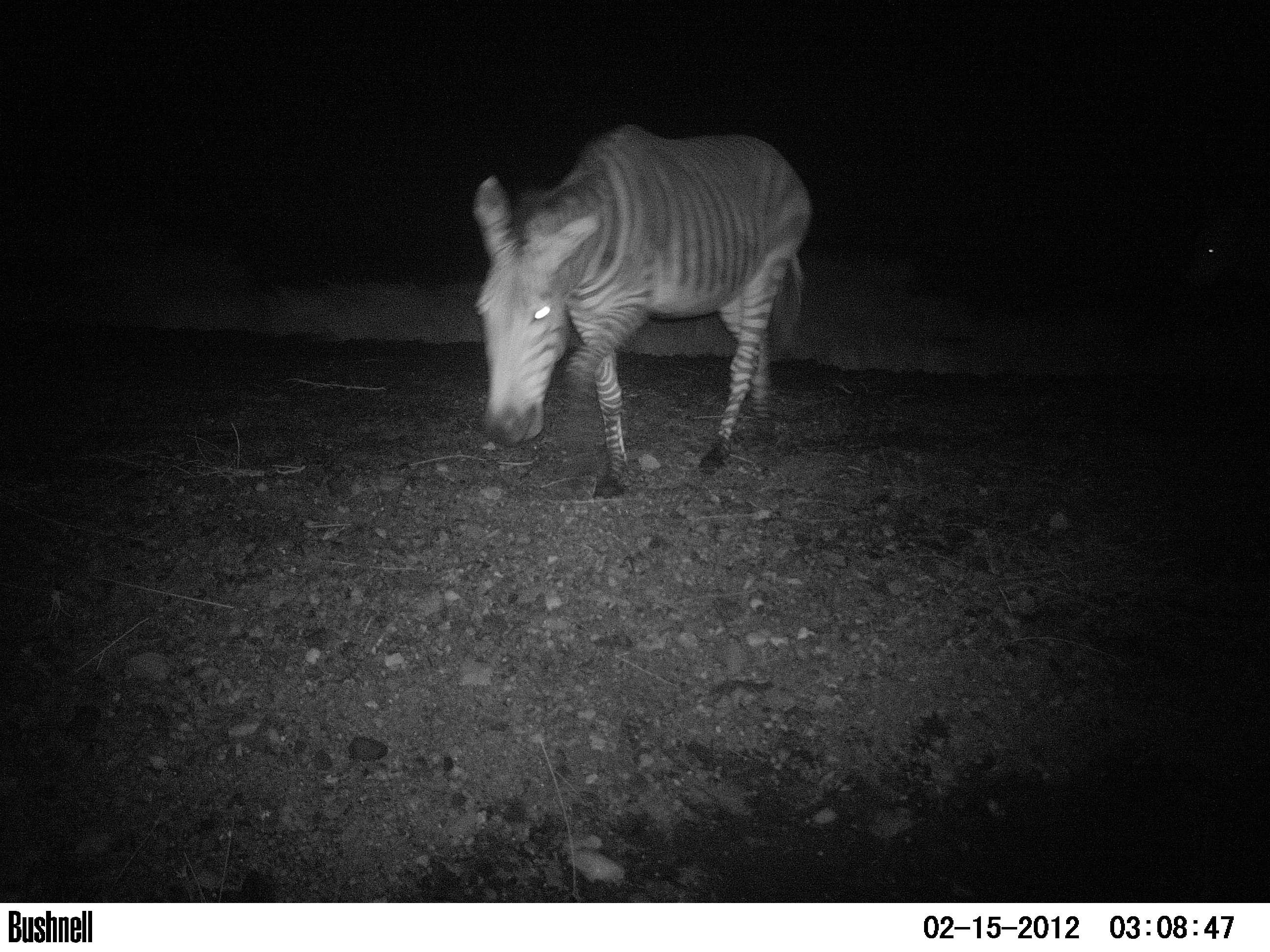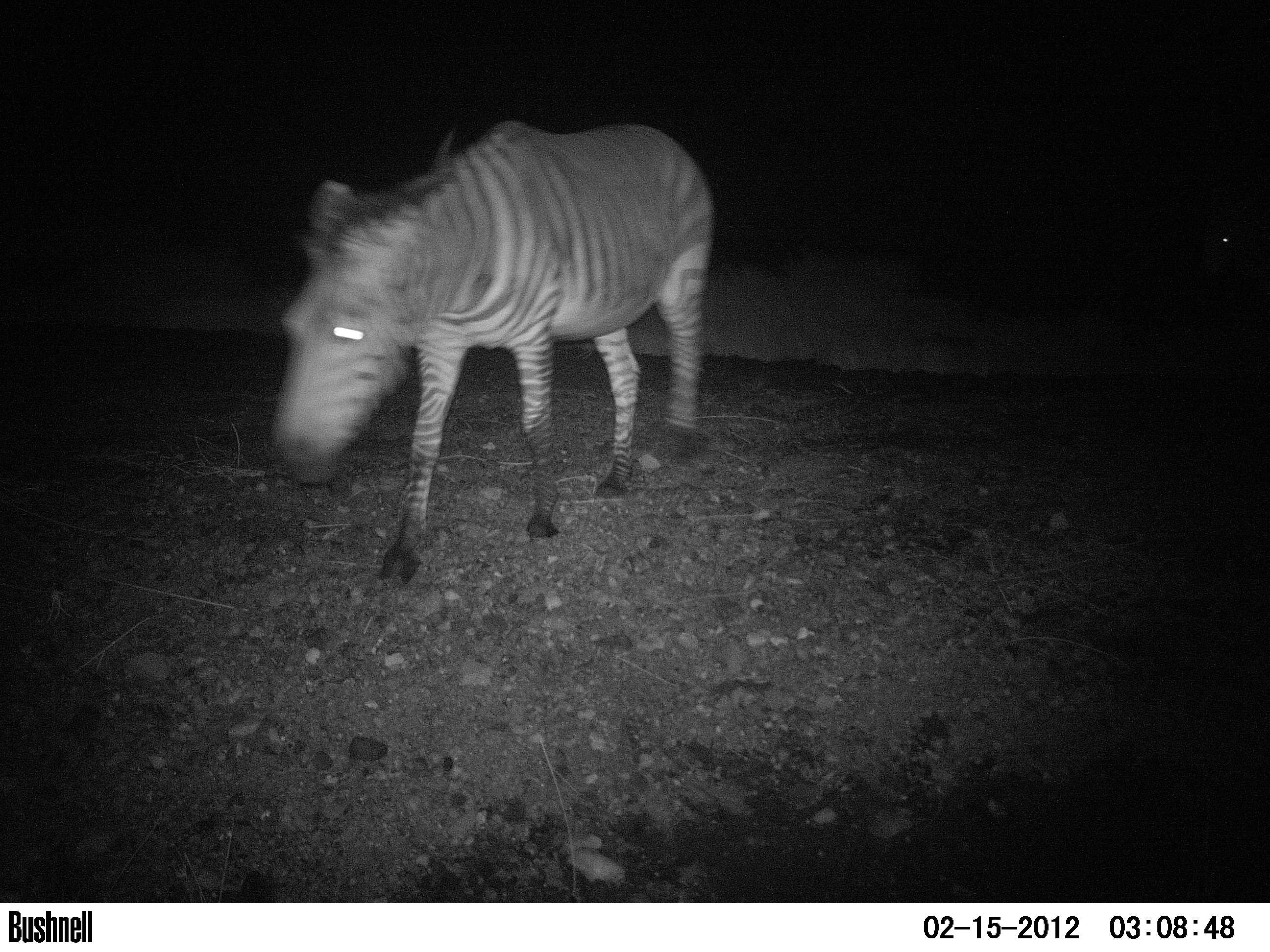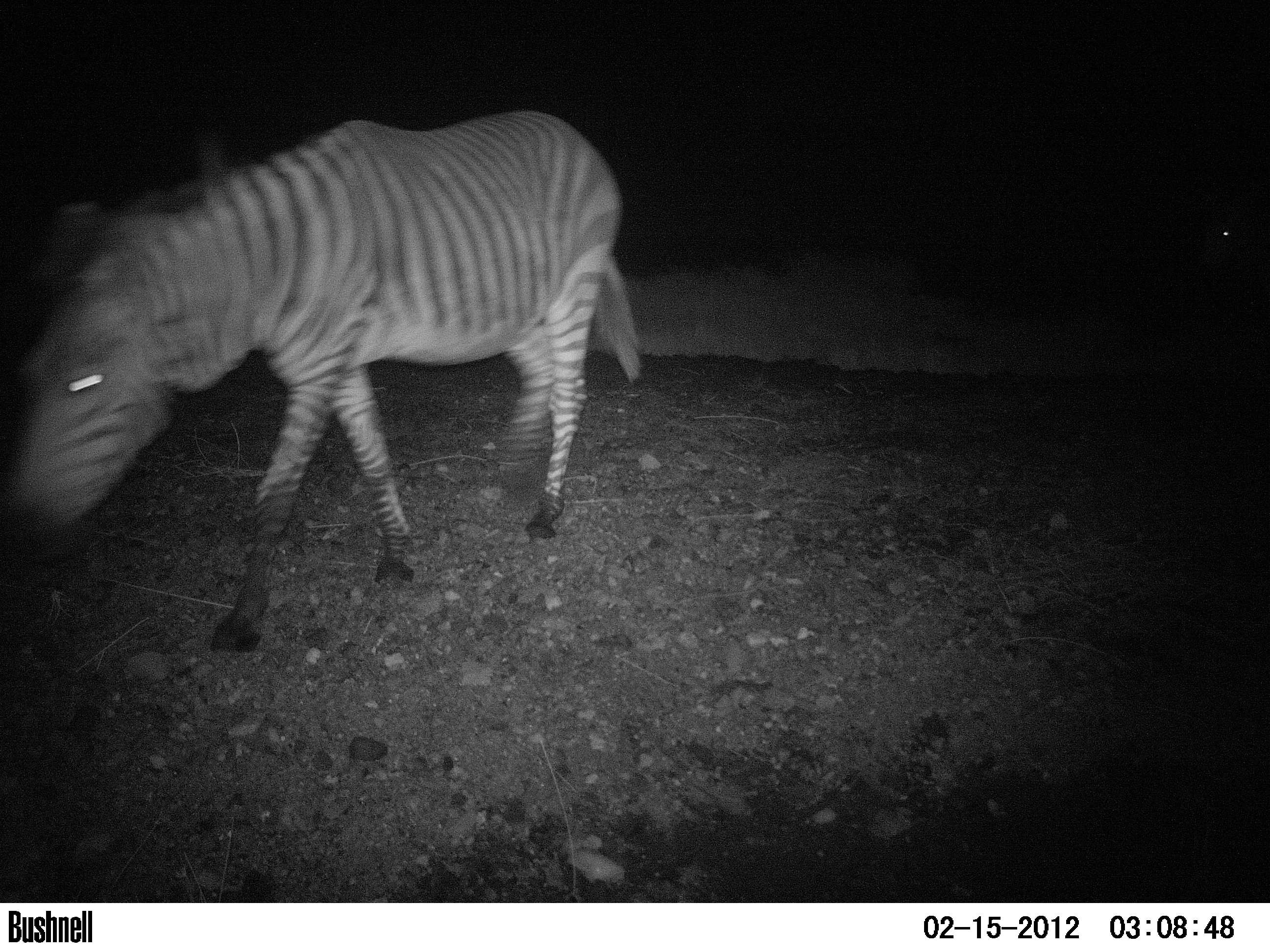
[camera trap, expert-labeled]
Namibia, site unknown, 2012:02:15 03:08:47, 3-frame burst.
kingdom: Animalia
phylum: Chordata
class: Mammalia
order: Perissodactyla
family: Equidae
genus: Equus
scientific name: Equus zebra hartmannae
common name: hartmann's mountain zebra